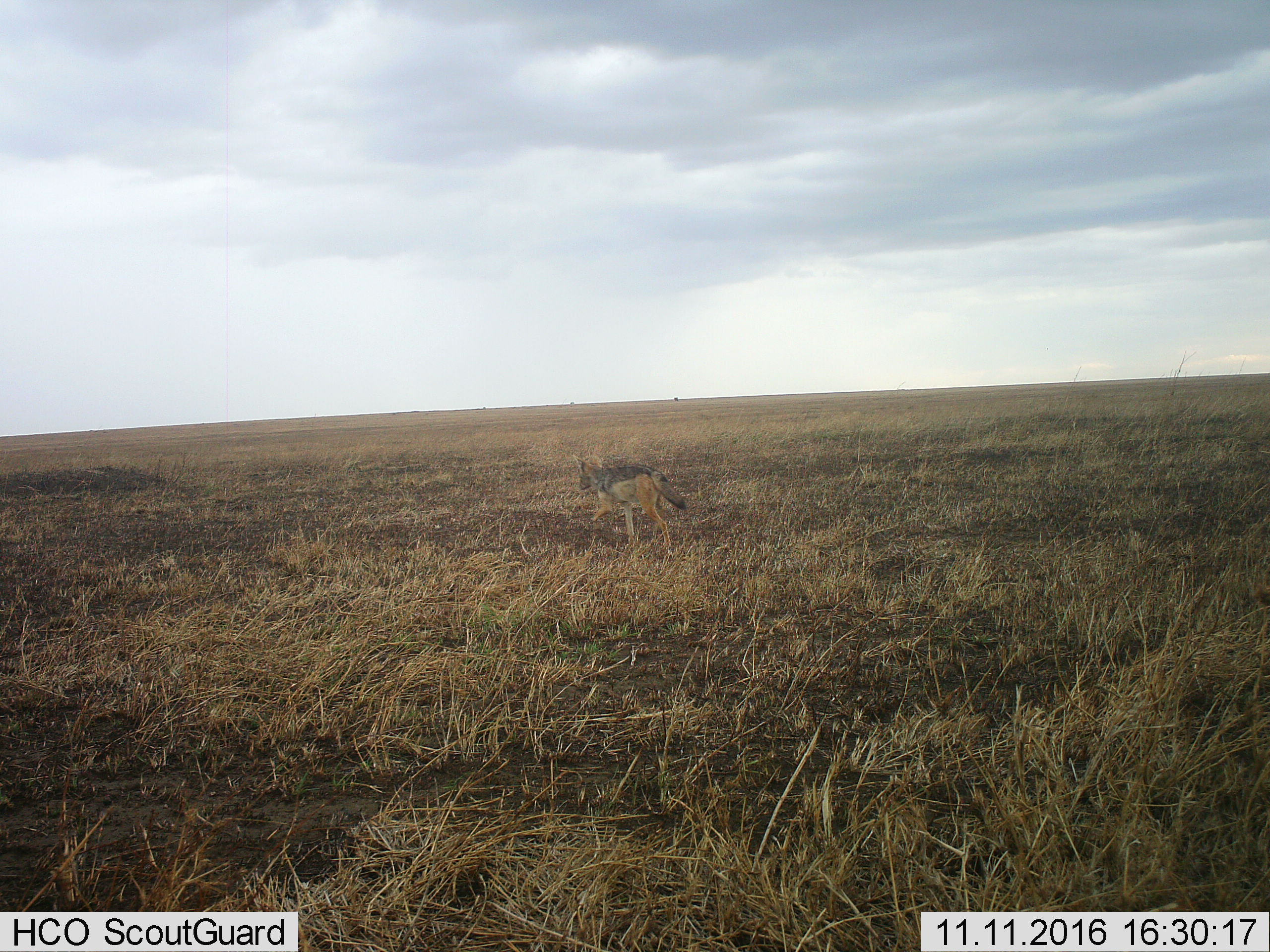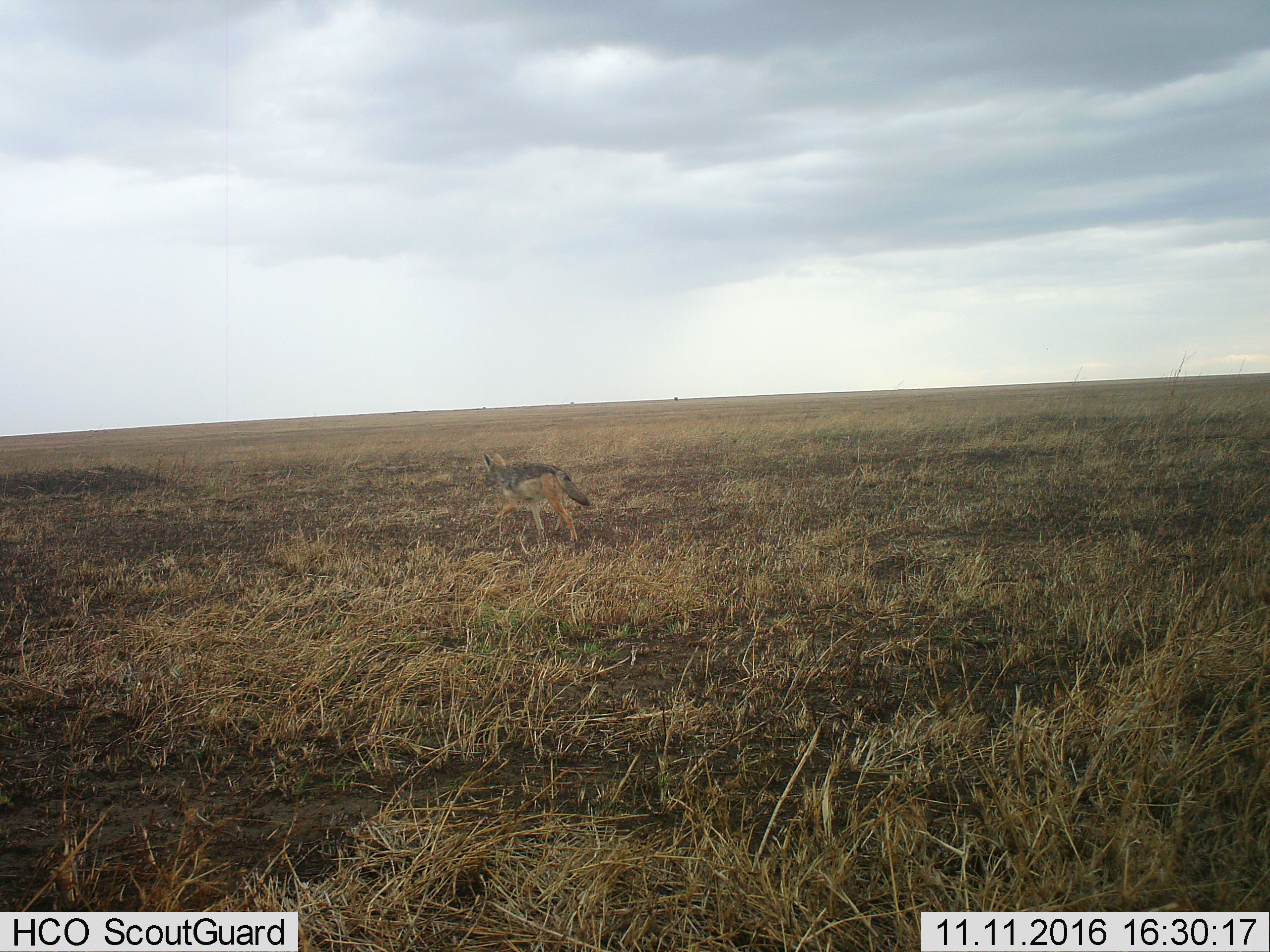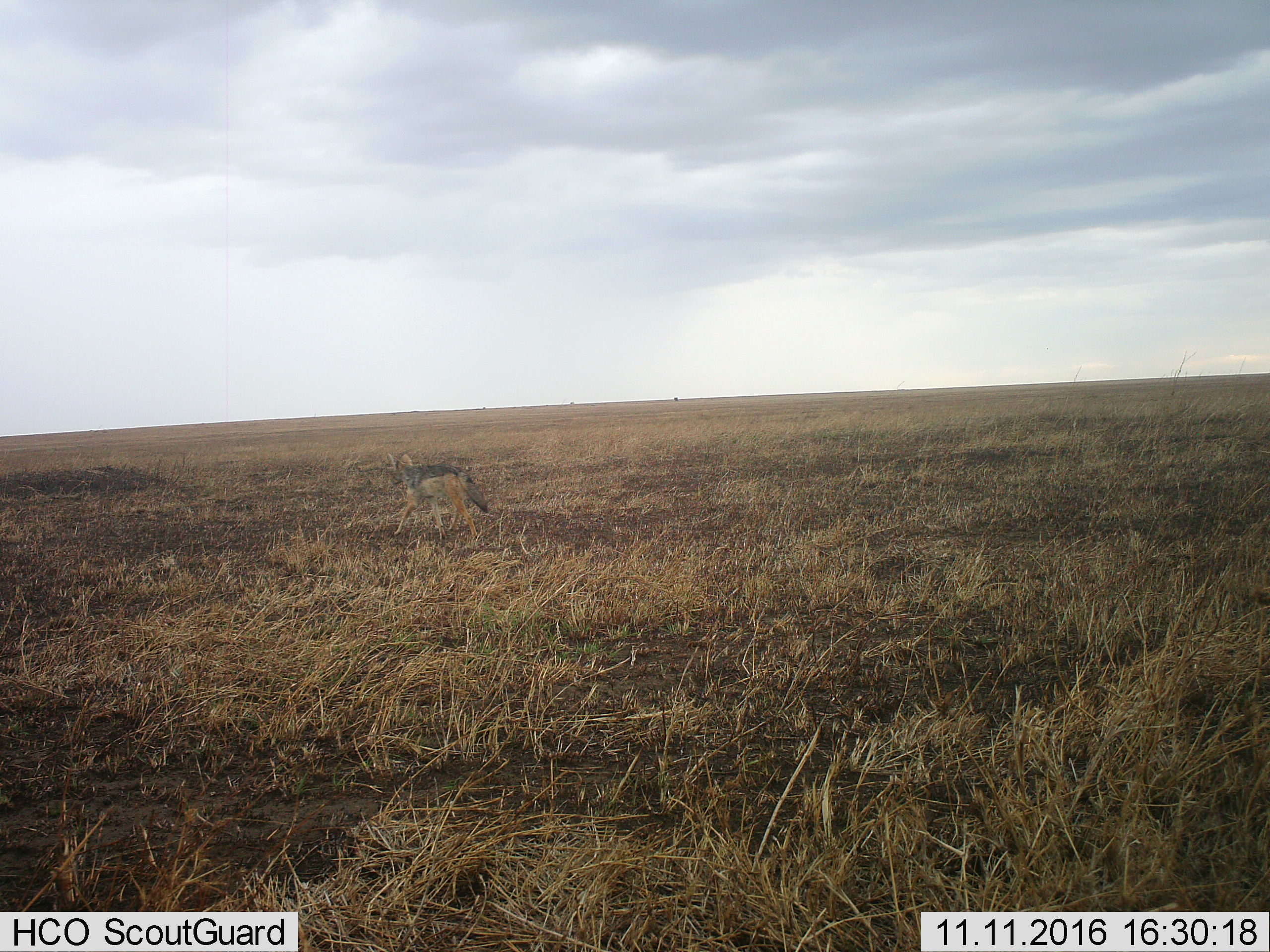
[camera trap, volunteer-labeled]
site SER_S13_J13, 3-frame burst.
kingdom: Animalia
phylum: Chordata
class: Mammalia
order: Carnivora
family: Canidae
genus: Lupulella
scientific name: Lupulella mesomelas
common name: black-backed jackal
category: jackalblackbacked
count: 1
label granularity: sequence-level